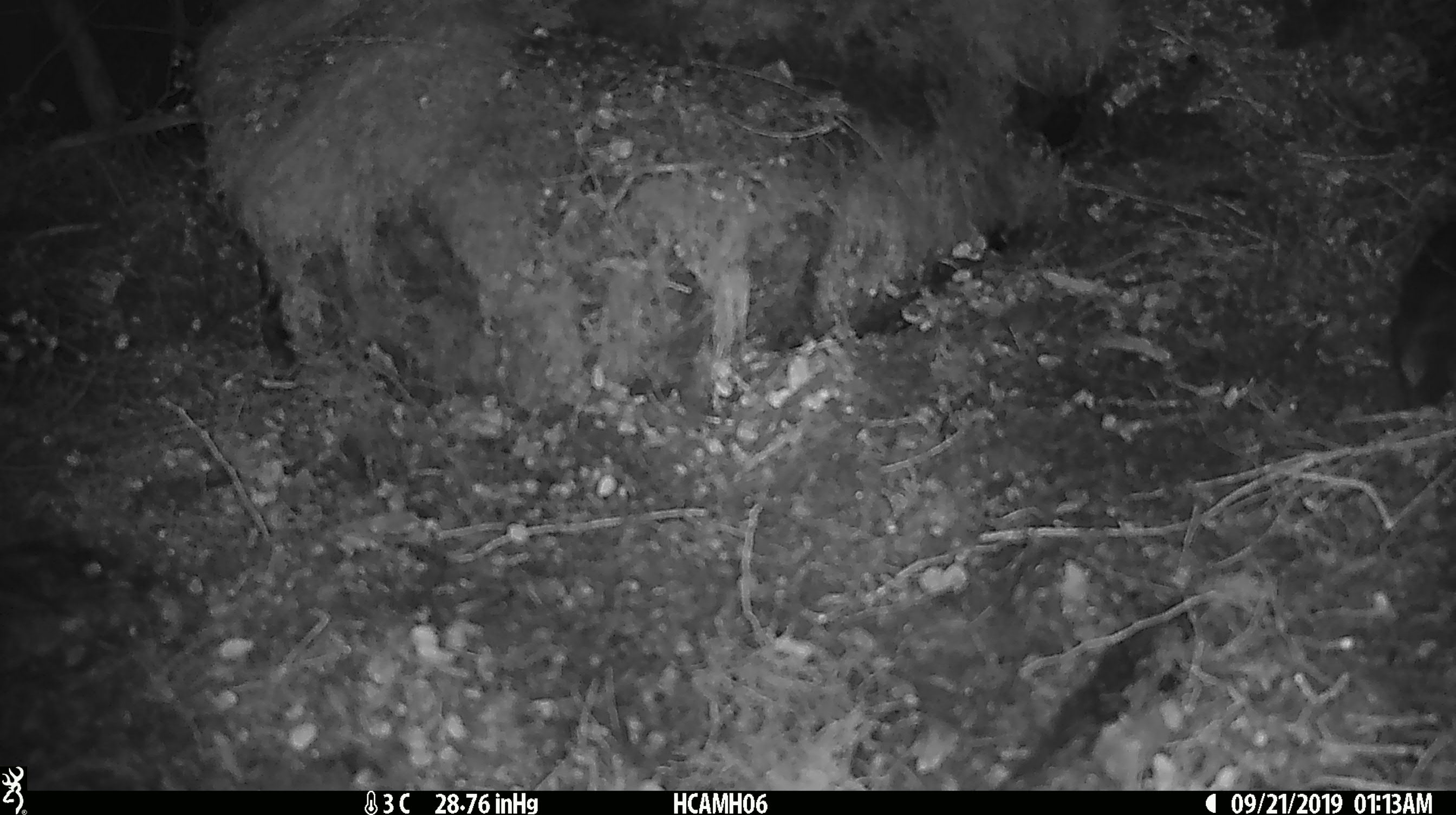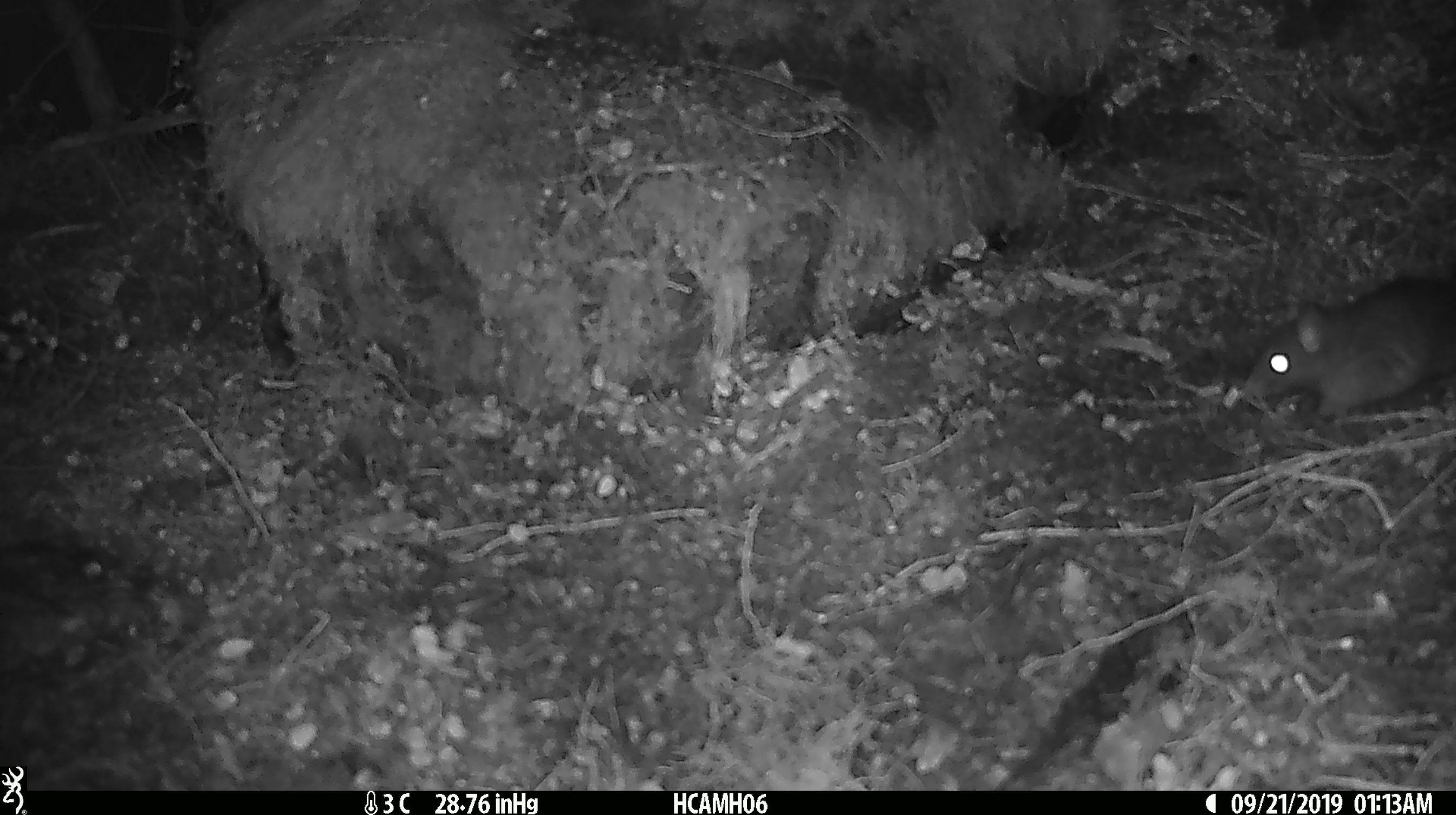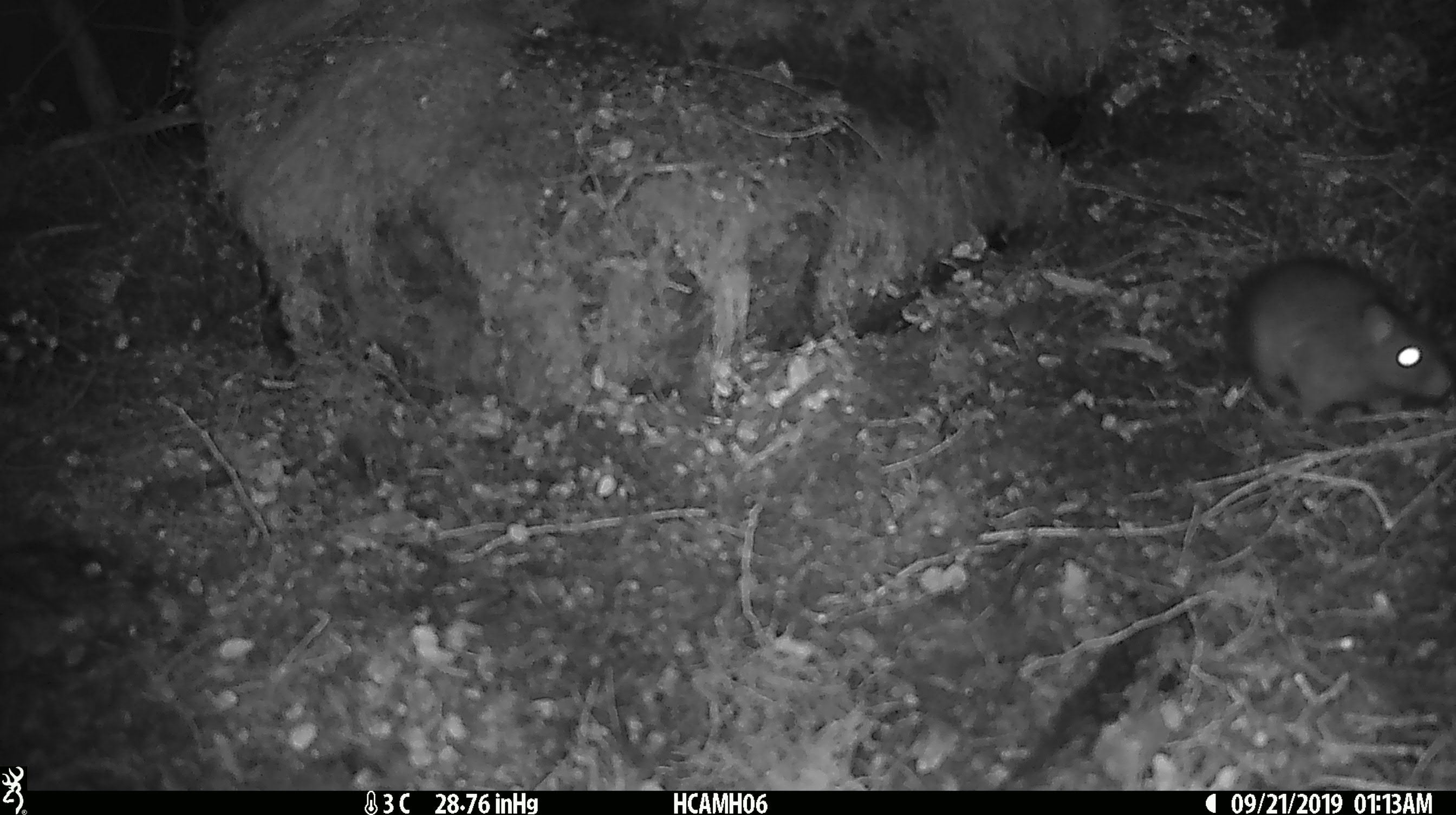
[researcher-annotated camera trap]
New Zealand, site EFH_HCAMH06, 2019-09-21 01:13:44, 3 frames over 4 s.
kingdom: Animalia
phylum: Chordata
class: Mammalia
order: Rodentia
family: Muridae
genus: Mus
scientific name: Mus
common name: mouse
Mouse (Mus).